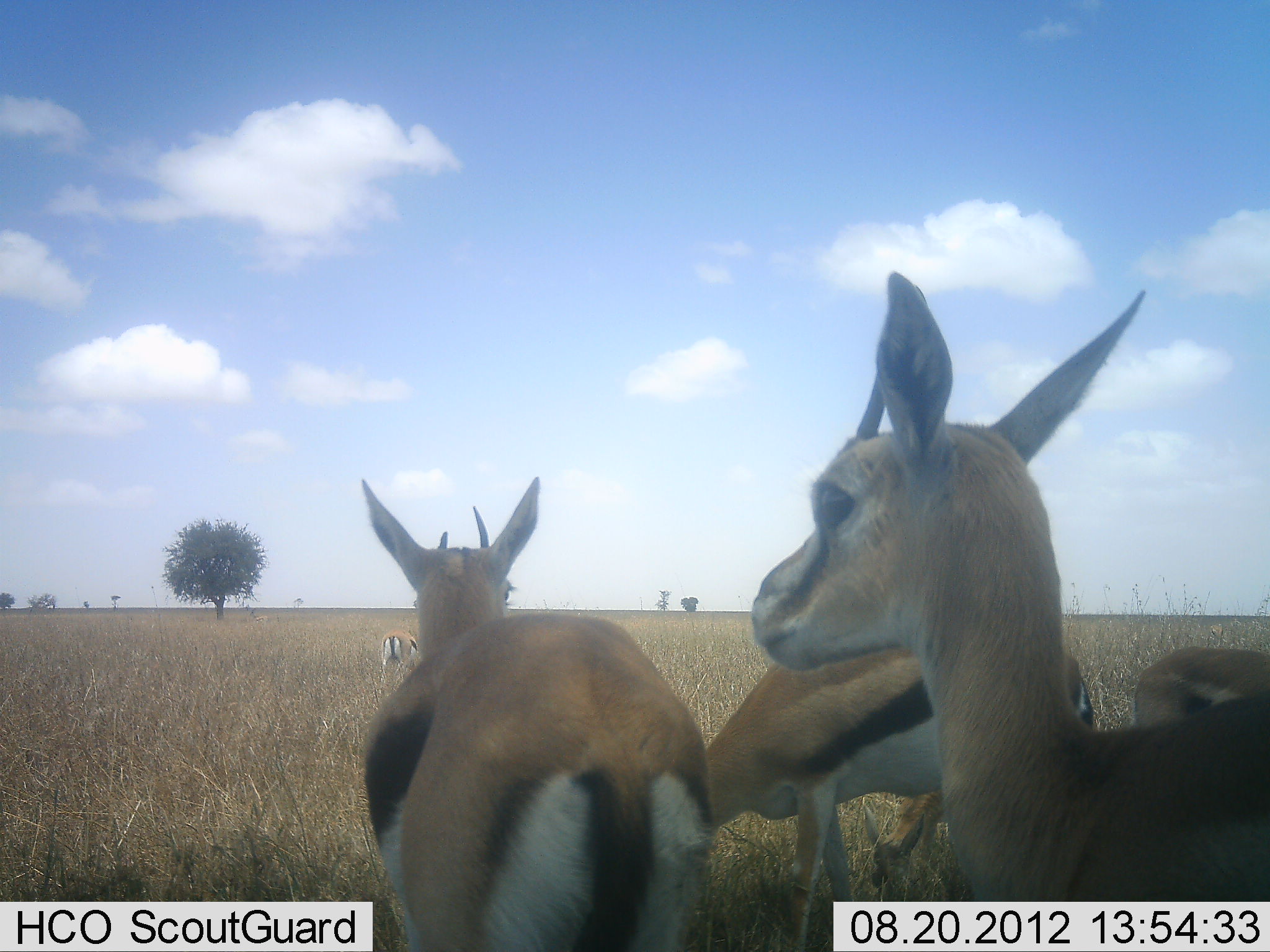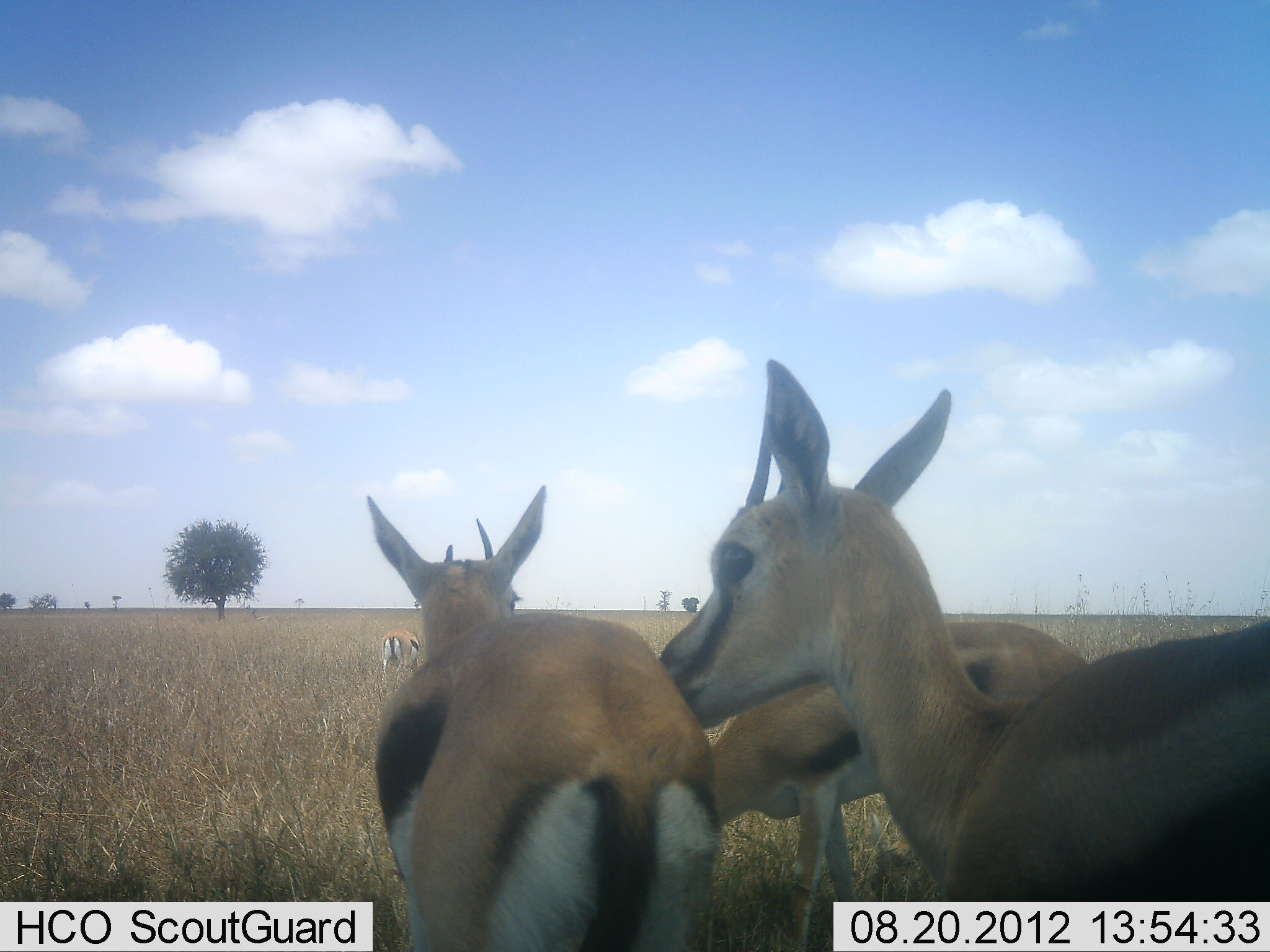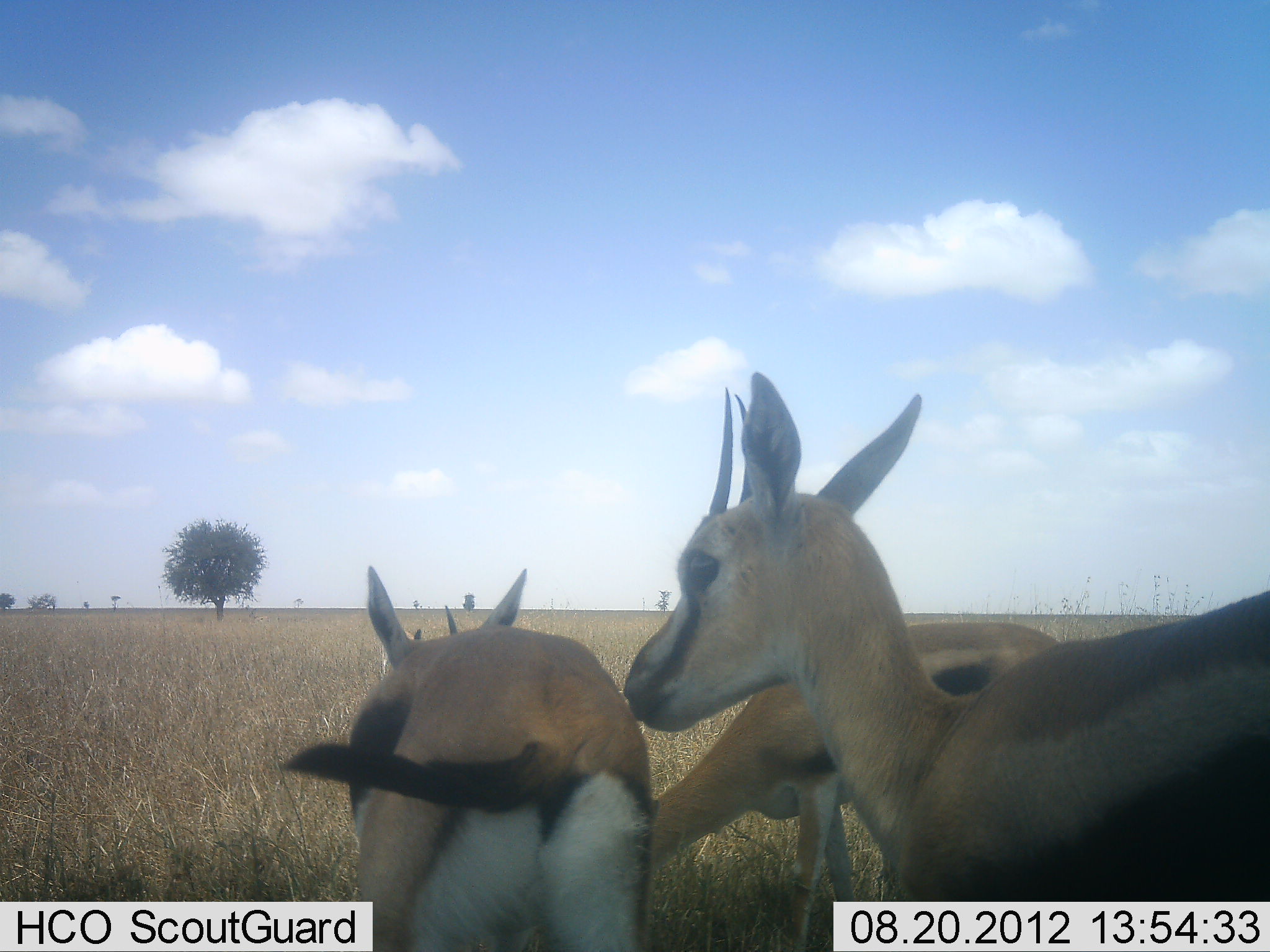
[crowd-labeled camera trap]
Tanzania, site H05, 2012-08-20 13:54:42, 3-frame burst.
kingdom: Animalia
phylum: Chordata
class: Mammalia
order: Artiodactyla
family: Bovidae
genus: Eudorcas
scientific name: Eudorcas thomsonii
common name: thomson's gazelle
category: gazellethomsons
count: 4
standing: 90%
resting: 10%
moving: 20%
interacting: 0%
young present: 0%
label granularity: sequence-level